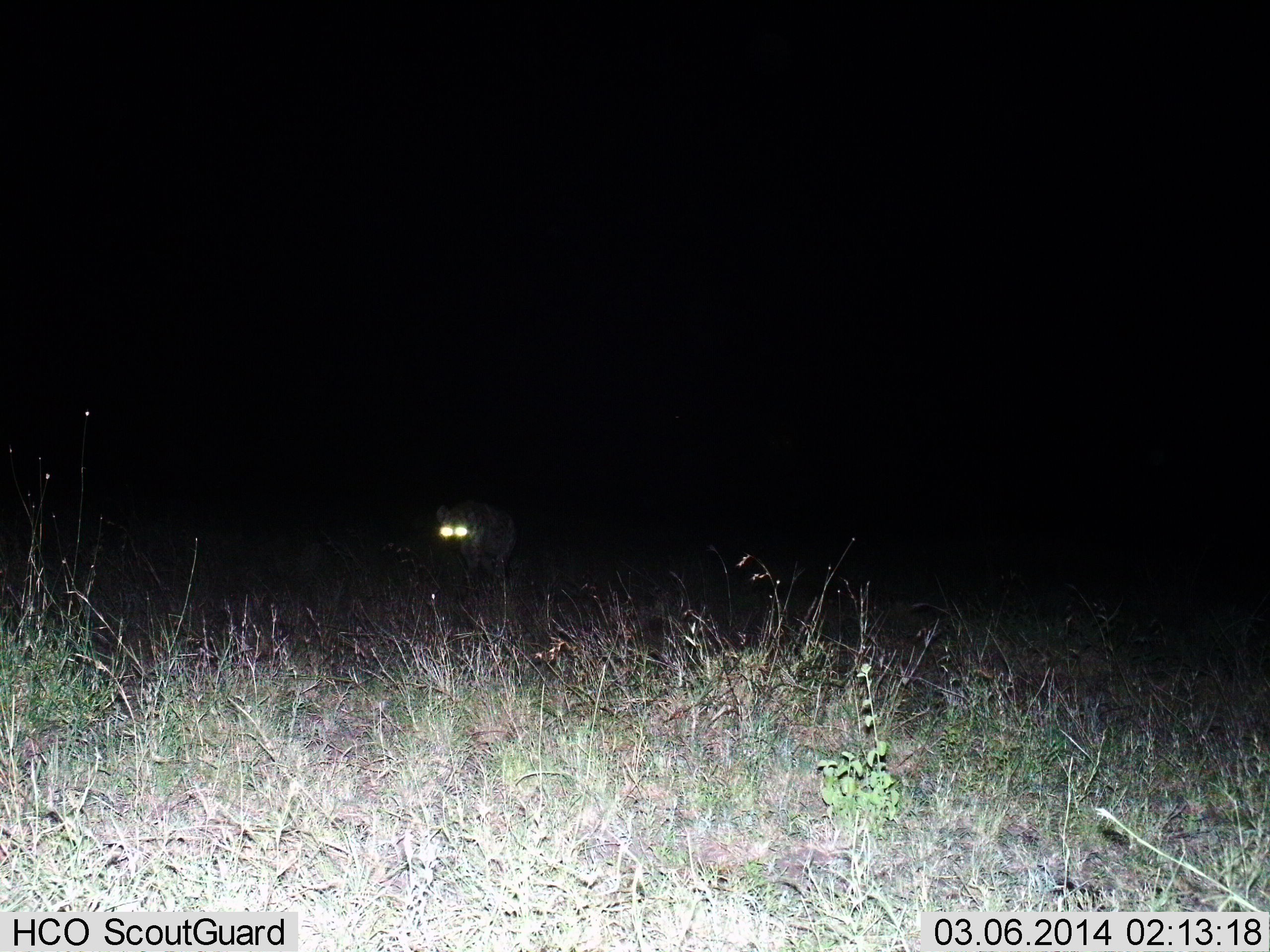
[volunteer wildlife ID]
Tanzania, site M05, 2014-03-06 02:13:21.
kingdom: Animalia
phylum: Chordata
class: Mammalia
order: Carnivora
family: Hyaenidae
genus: Crocuta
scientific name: Crocuta crocuta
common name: spotted hyena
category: hyenaspotted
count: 1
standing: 50%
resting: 0%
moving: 50%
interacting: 0%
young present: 0%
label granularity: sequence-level